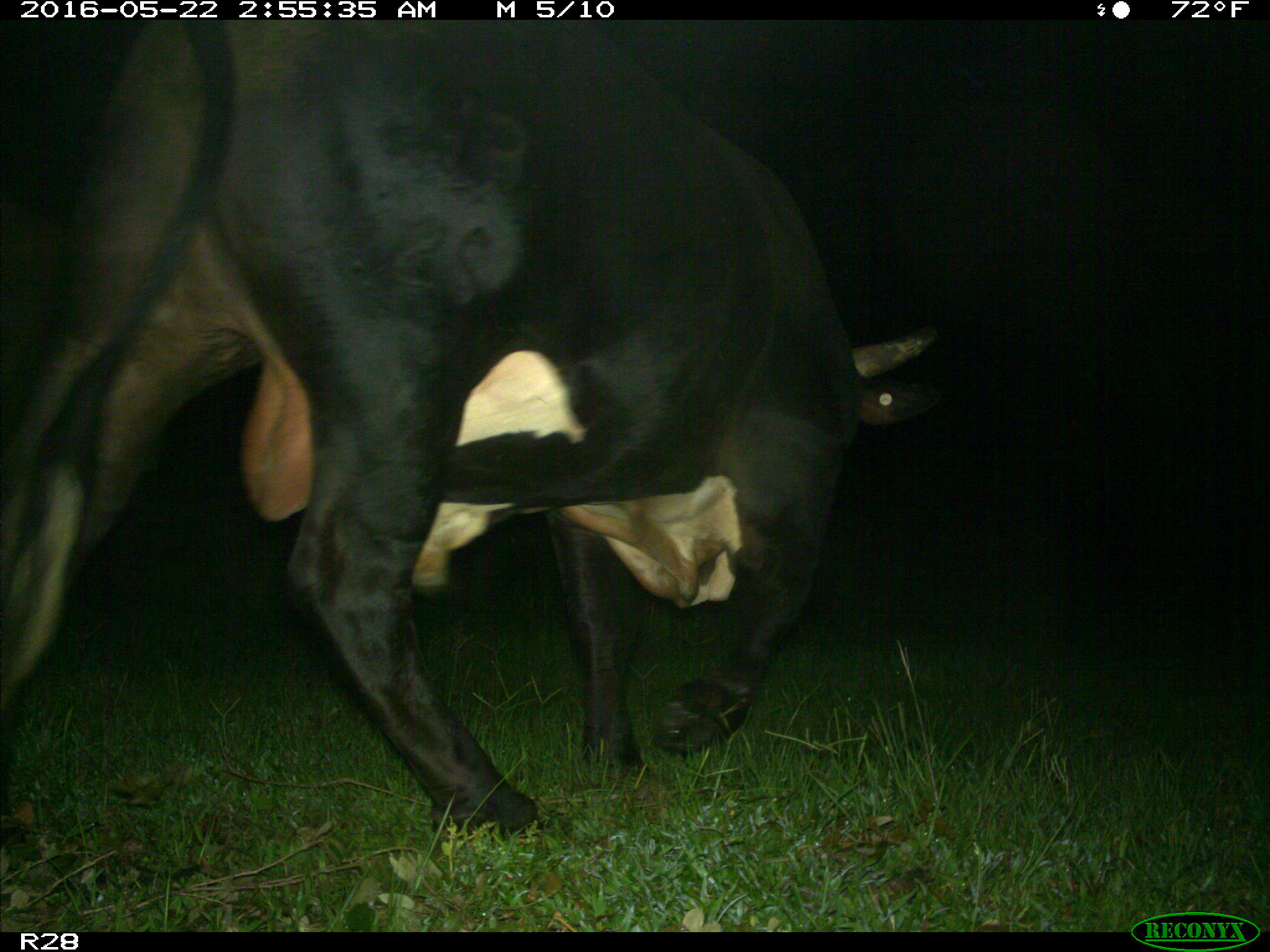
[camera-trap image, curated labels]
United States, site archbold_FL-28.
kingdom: Animalia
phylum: Chordata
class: Mammalia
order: Artiodactyla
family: Bovidae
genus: Bos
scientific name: Bos taurus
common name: domestic cow